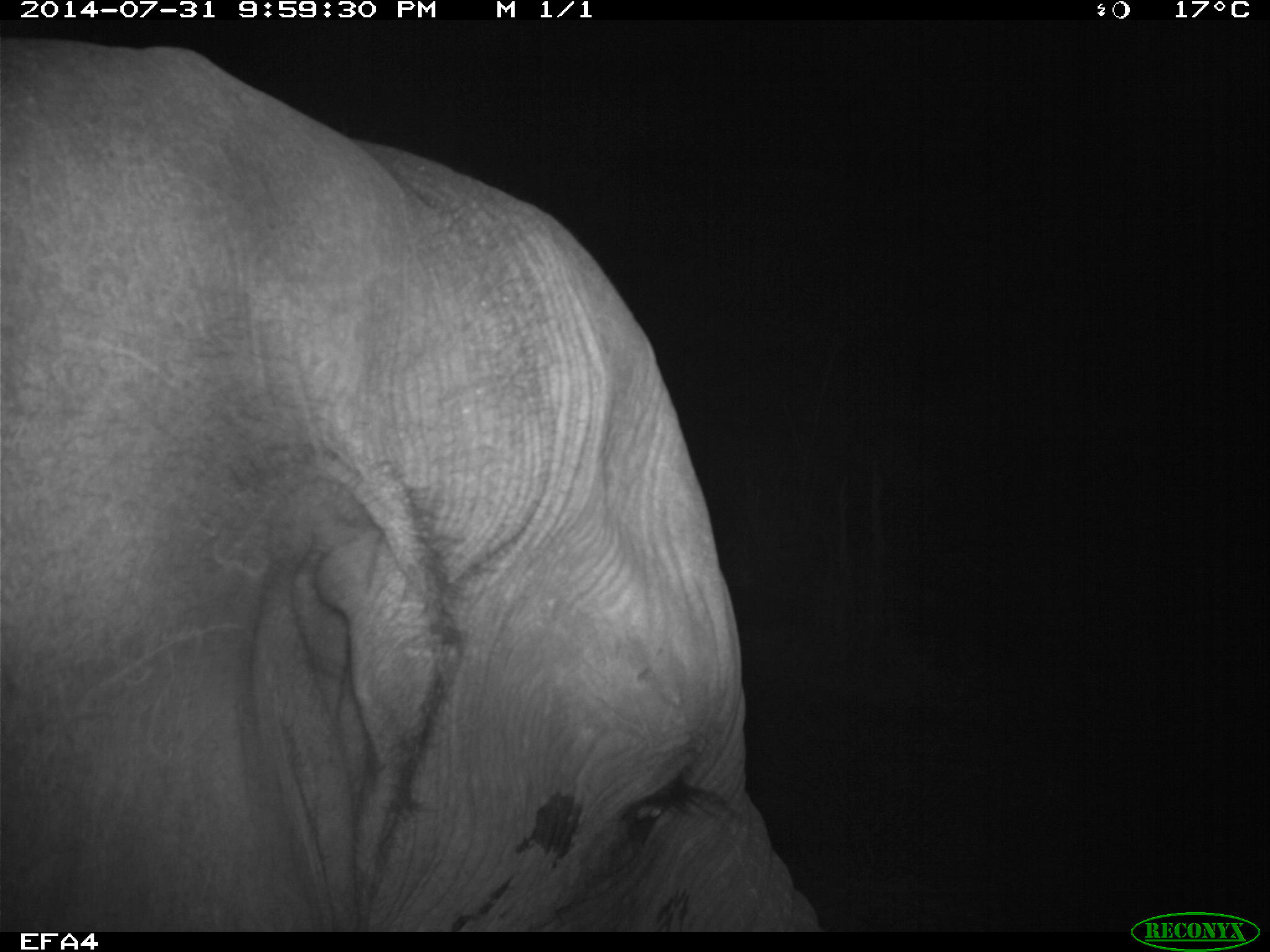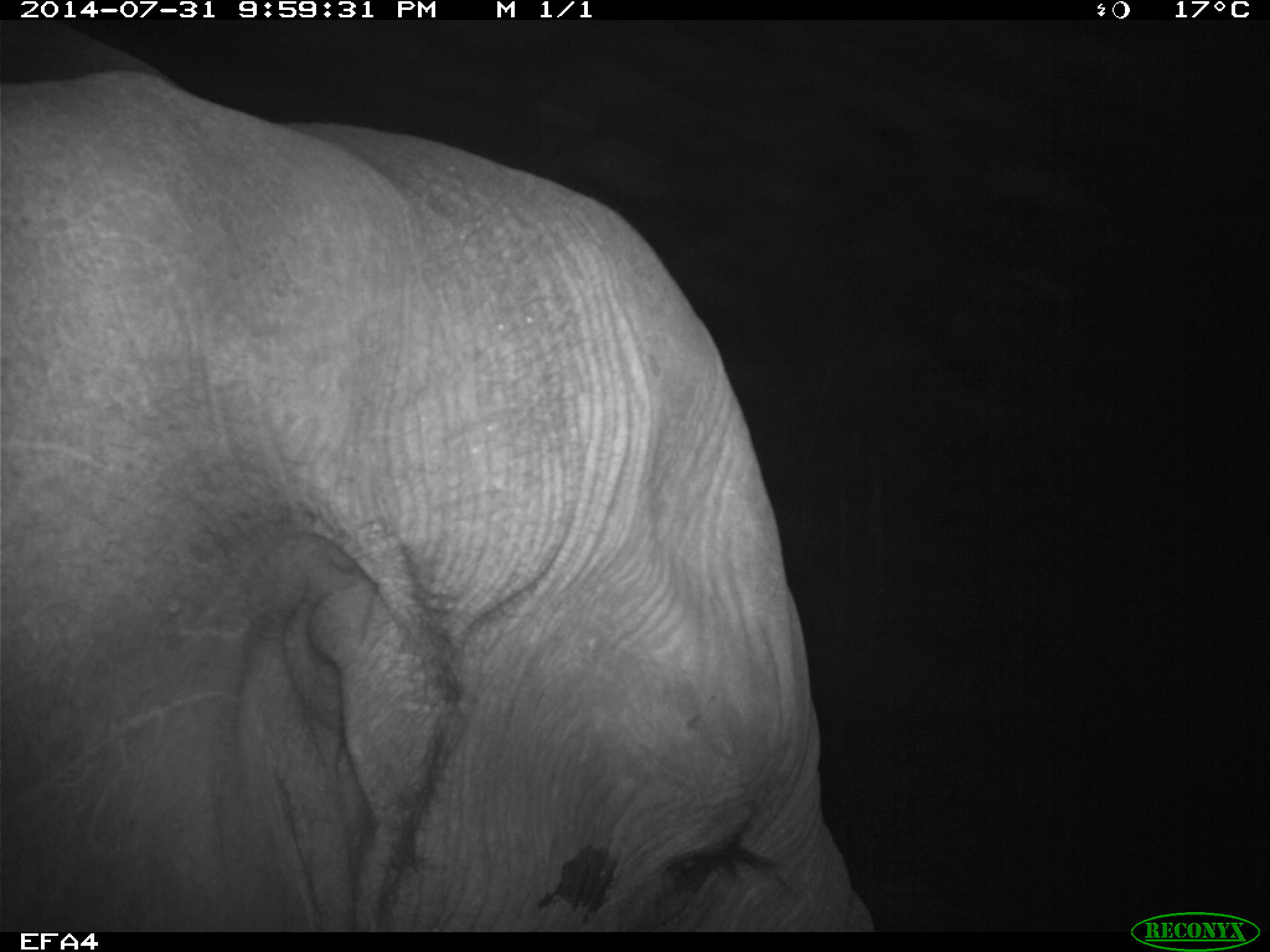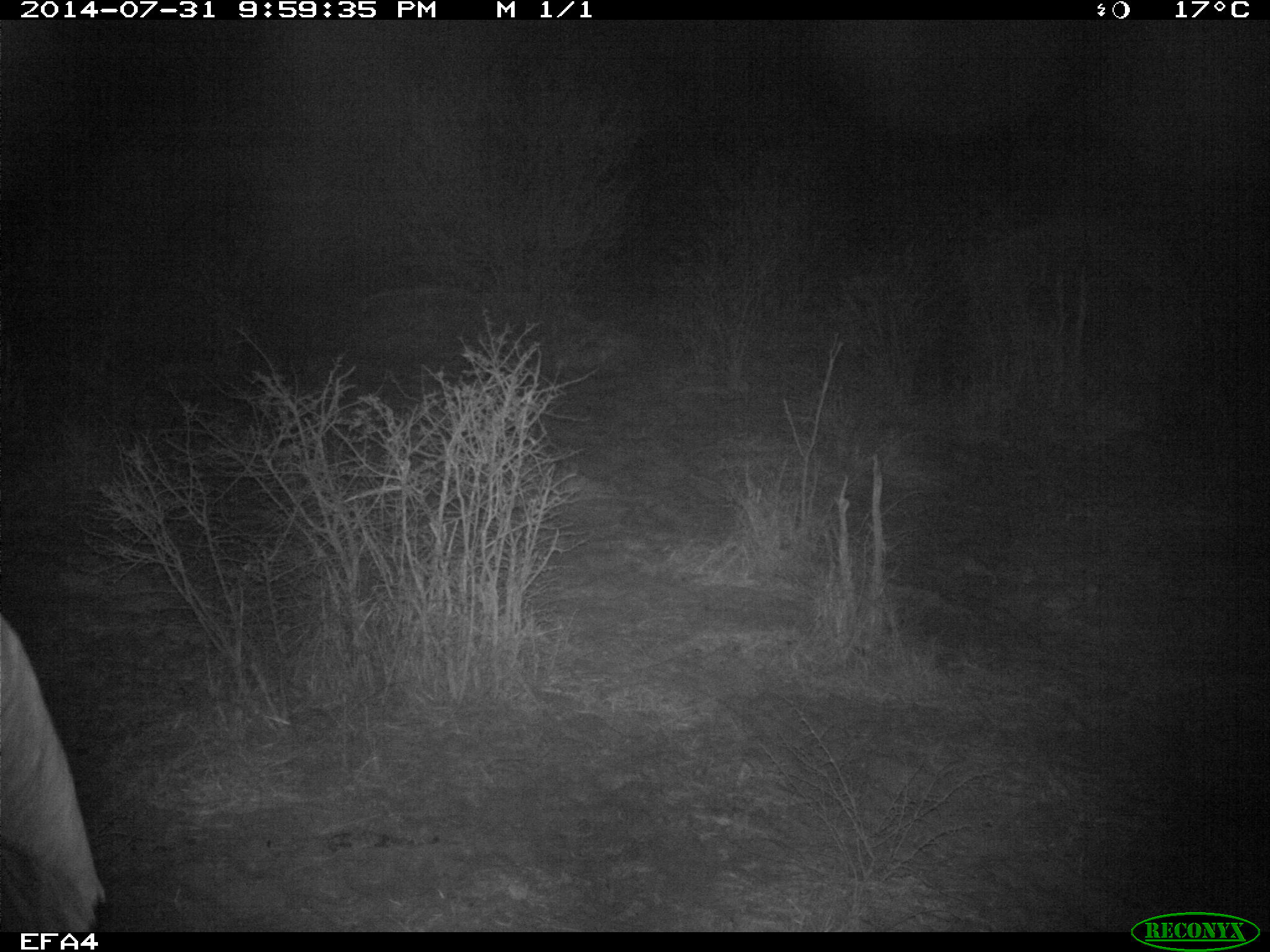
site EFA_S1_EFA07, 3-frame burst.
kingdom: Animalia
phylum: Chordata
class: Mammalia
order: Proboscidea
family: Elephantidae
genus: Loxodonta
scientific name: Loxodonta africana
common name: african bush elephant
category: elephant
Elephant (african bush elephant) (Loxodonta africana), count 1. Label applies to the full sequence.